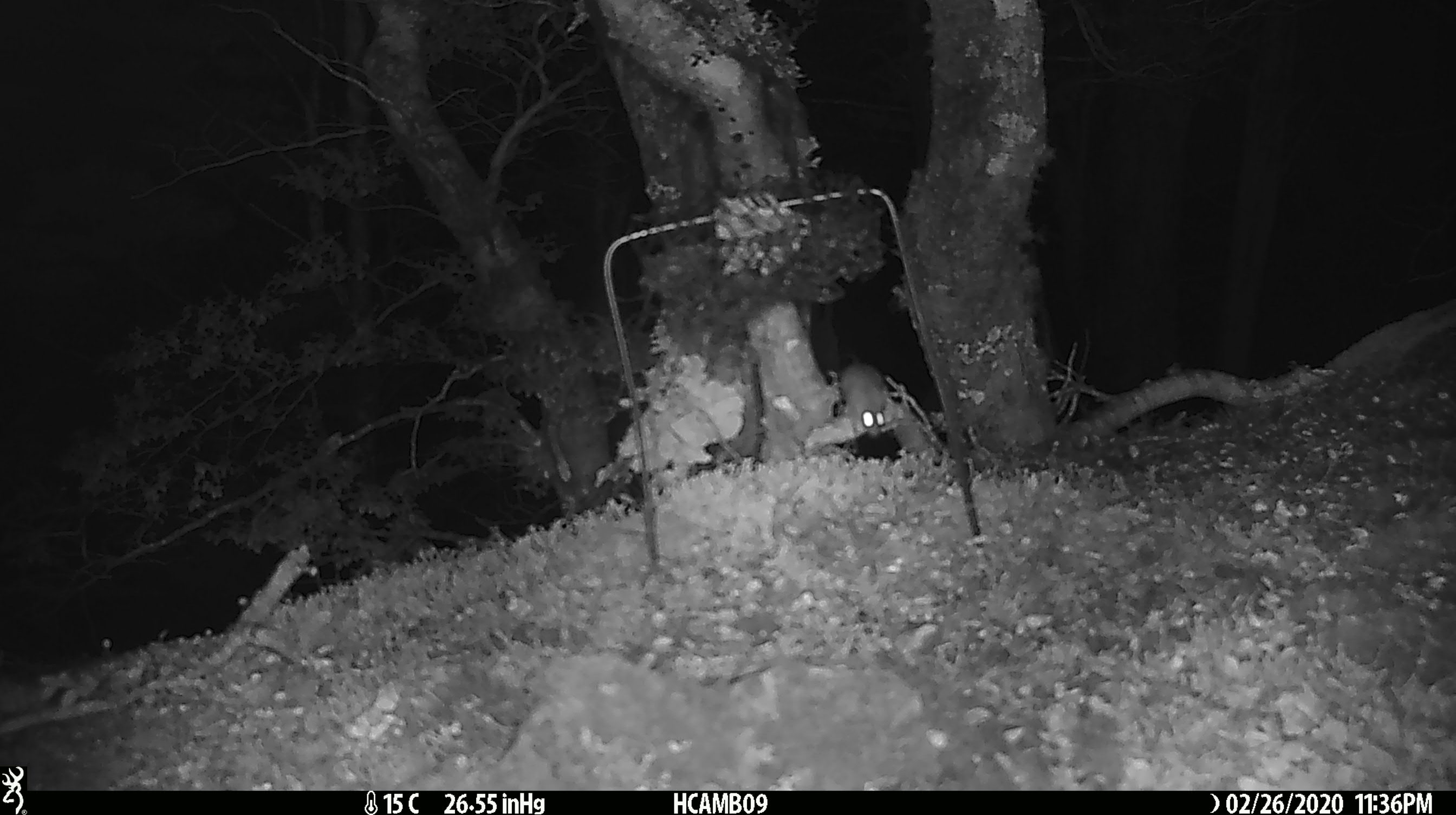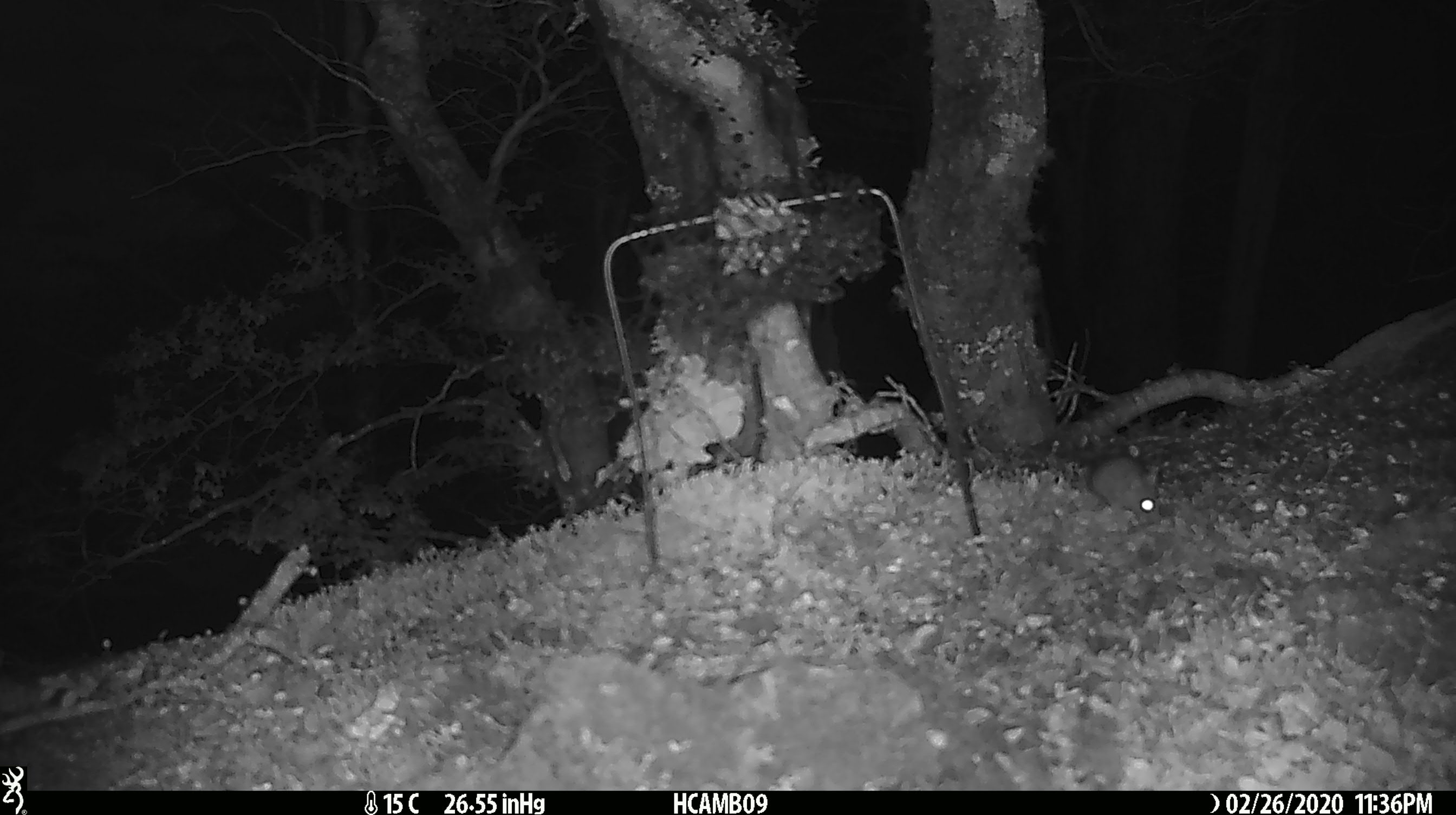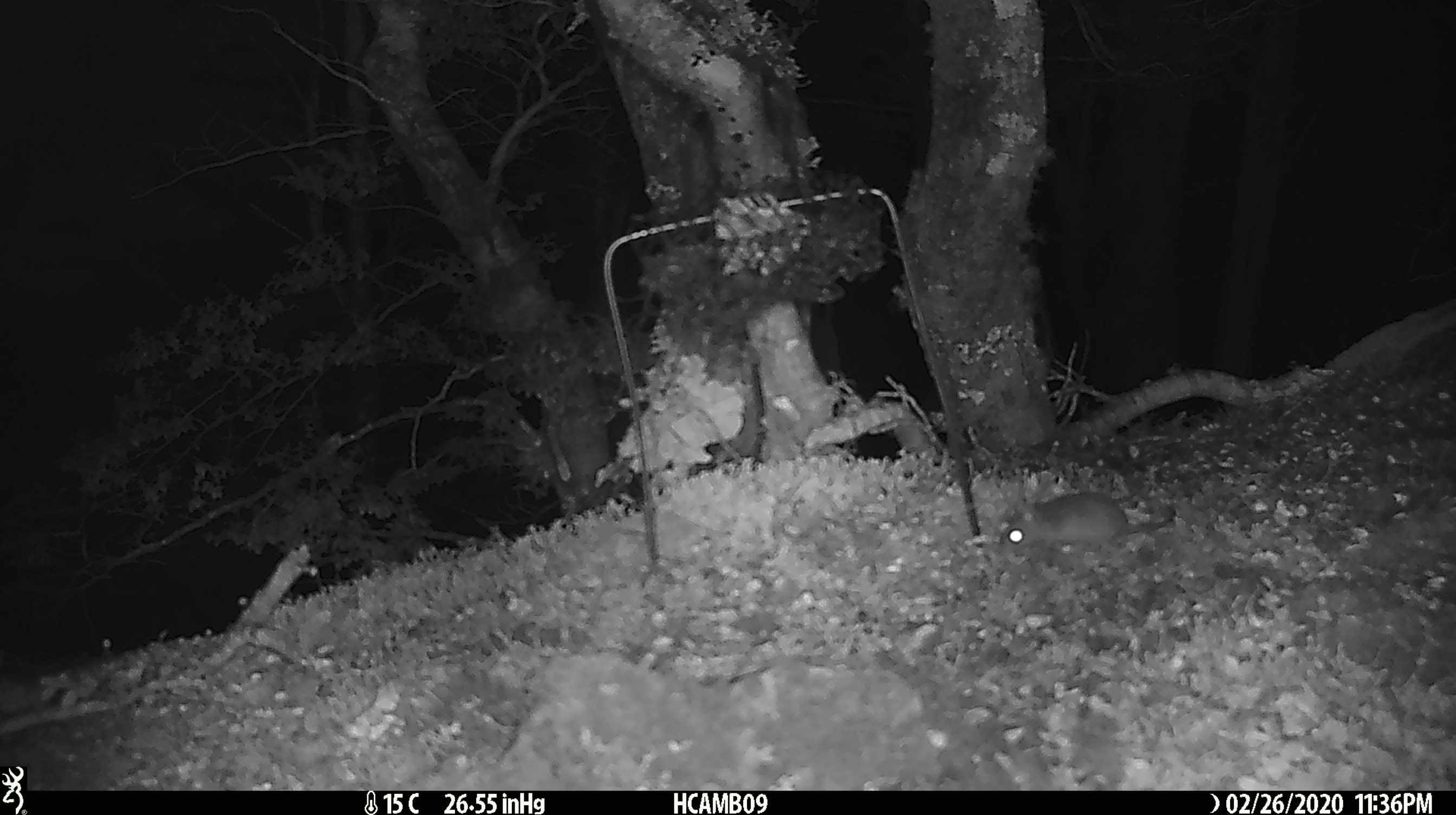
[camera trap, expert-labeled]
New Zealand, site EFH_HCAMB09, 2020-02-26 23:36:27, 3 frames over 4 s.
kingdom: Animalia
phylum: Chordata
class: Mammalia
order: Rodentia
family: Muridae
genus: Mus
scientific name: Mus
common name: mouse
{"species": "mouse (Mus)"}